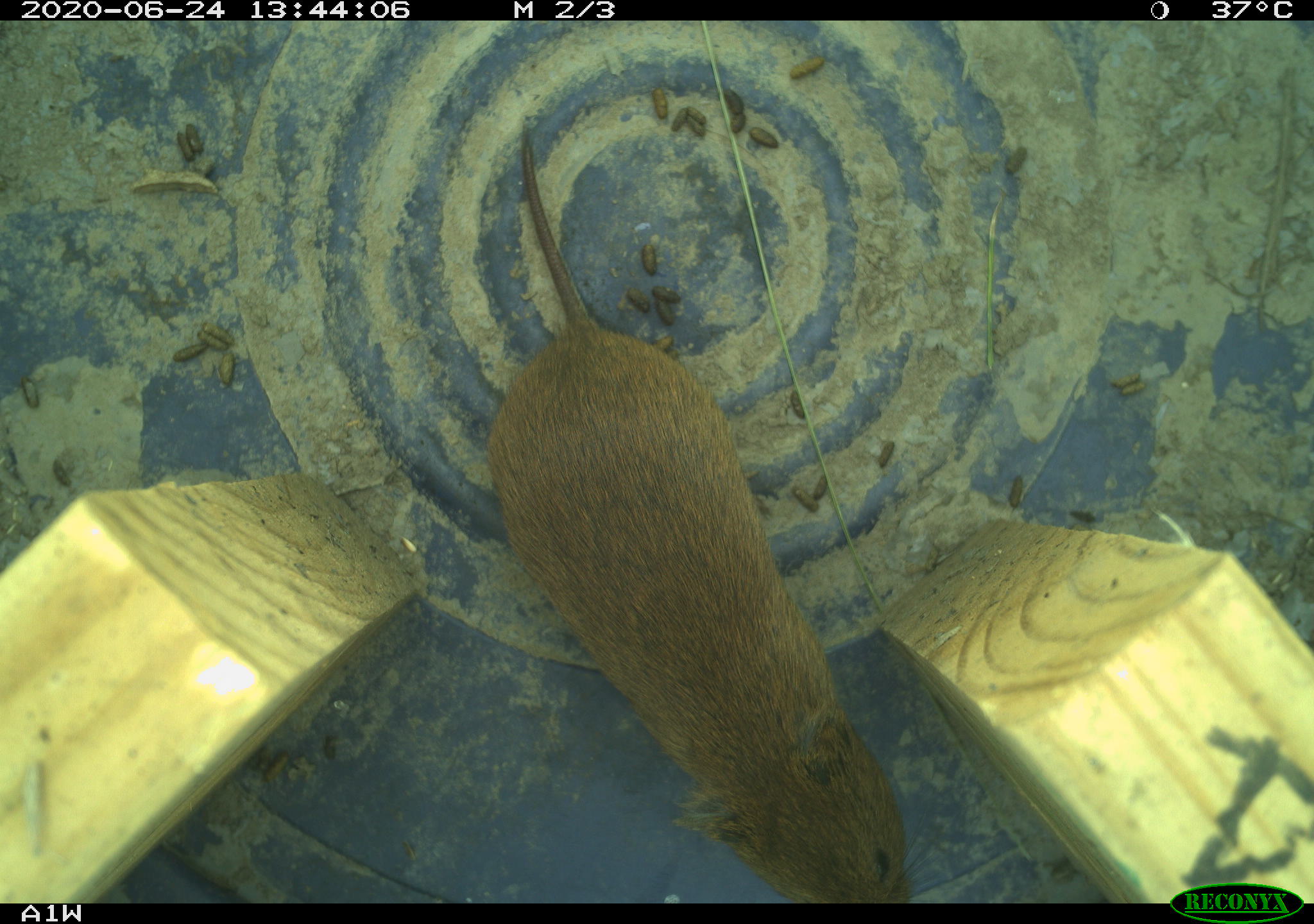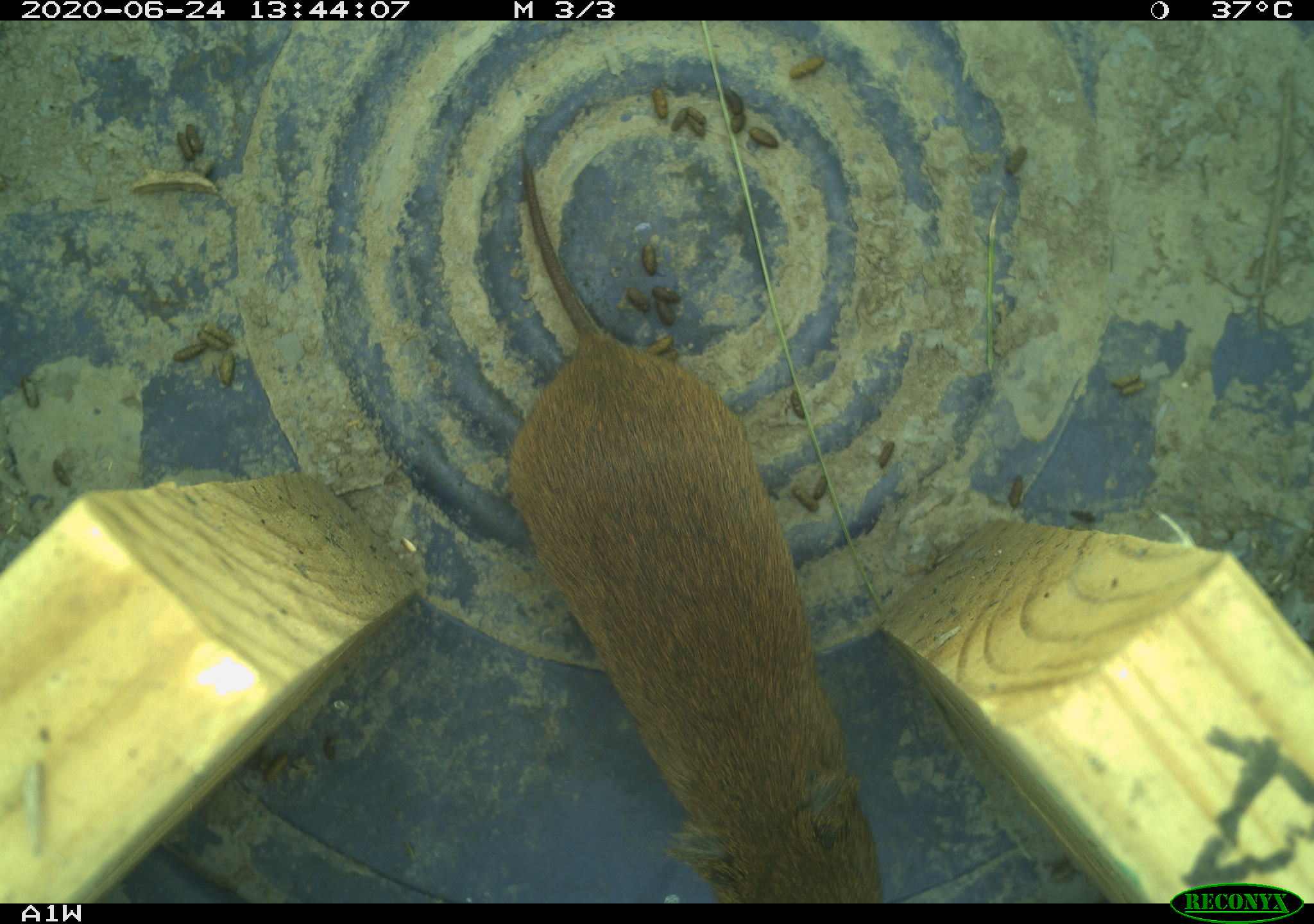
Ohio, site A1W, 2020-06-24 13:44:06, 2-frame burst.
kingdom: Animalia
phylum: Chordata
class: Mammalia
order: Rodentia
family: Cricetidae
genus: Microtus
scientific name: Microtus pennsylvanicus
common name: meadow vole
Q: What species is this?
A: Meadow vole (Microtus pennsylvanicus).